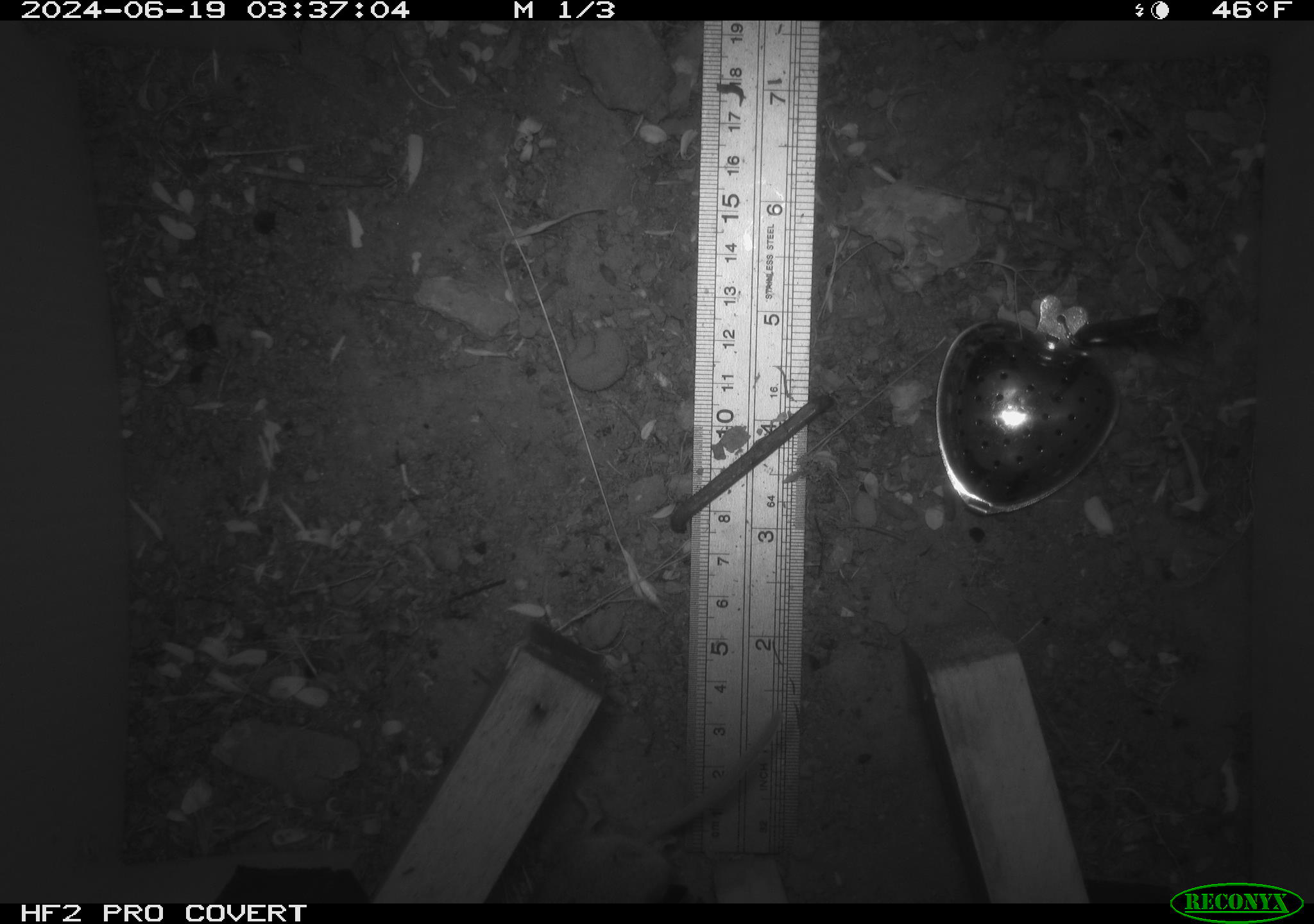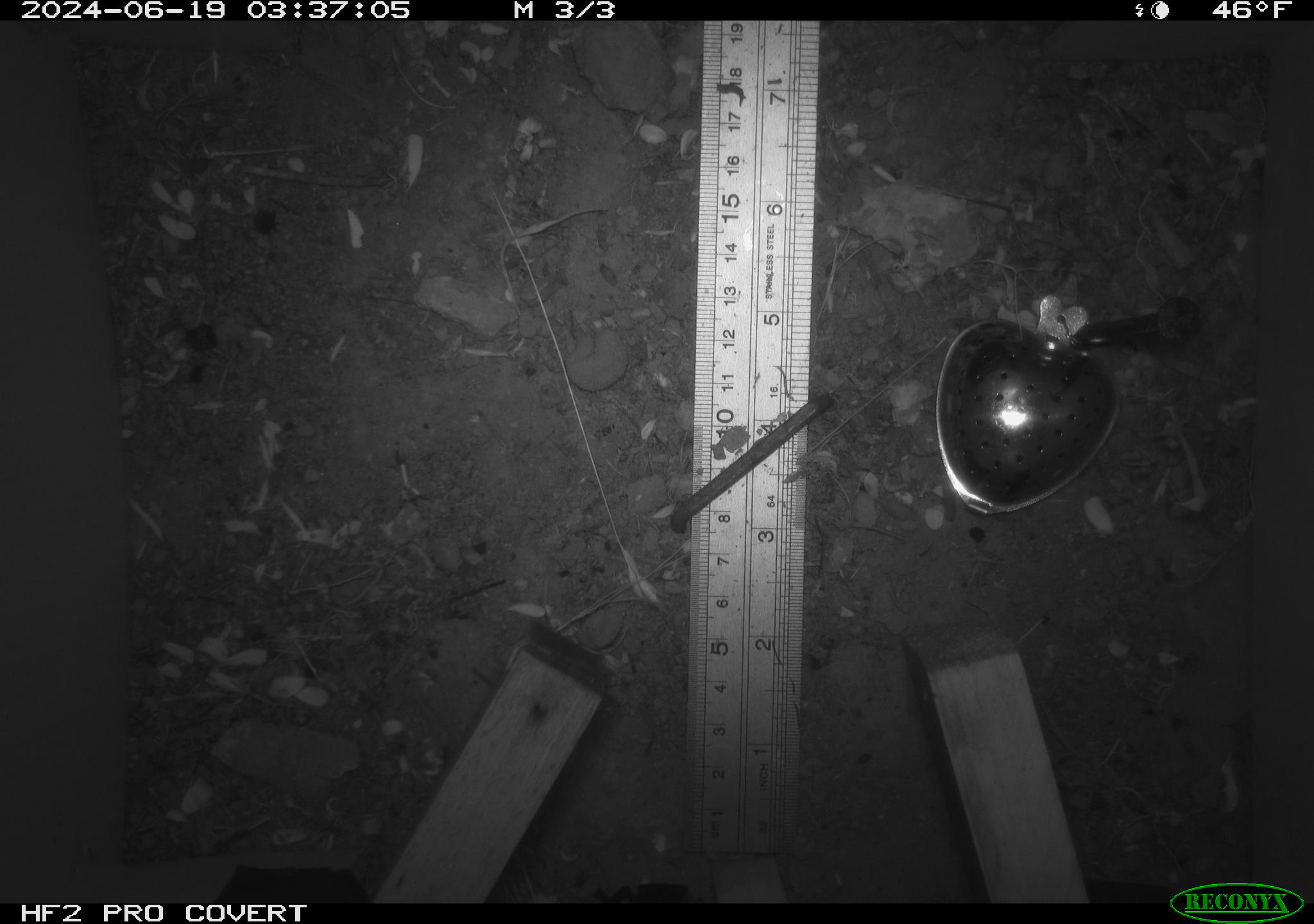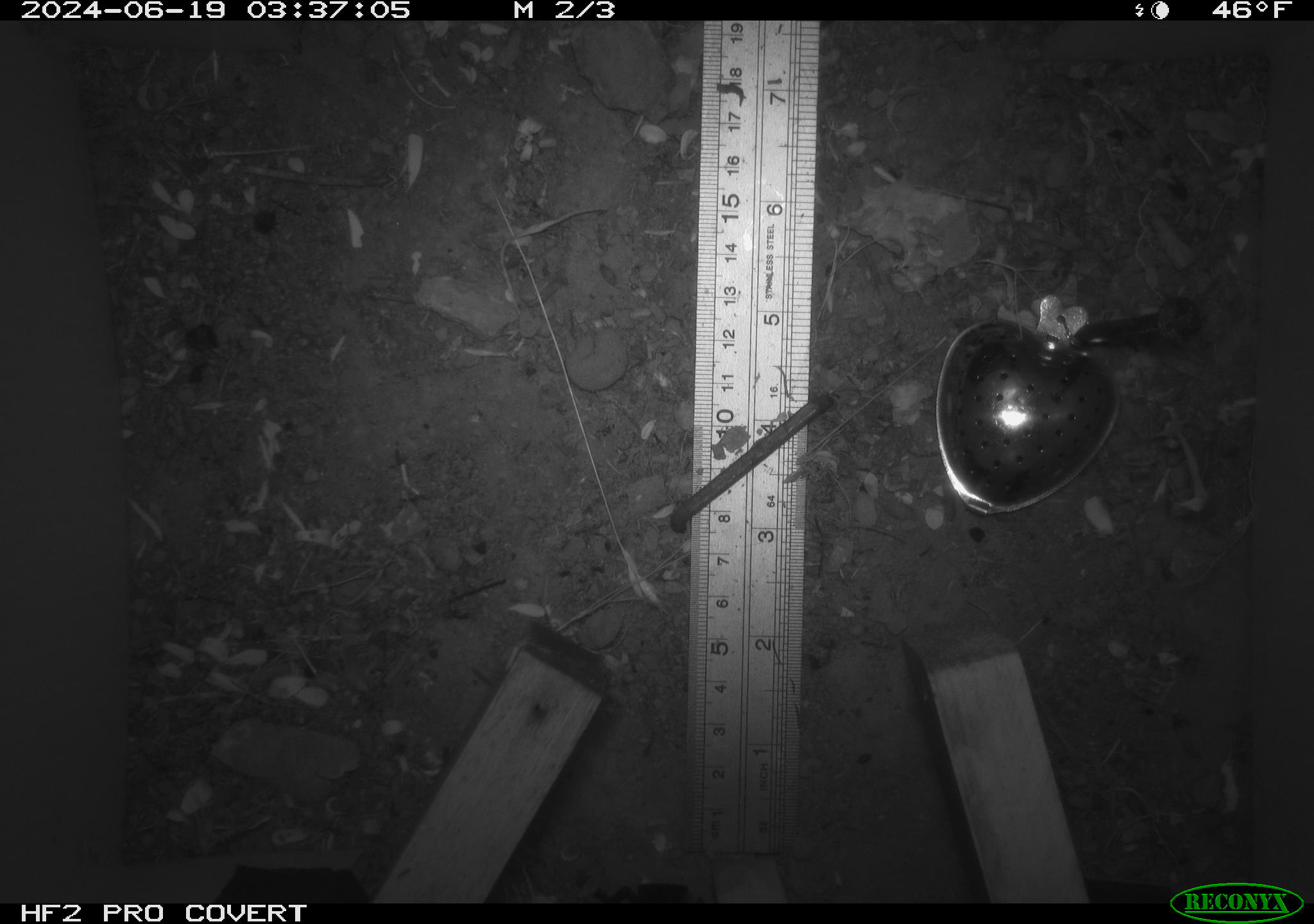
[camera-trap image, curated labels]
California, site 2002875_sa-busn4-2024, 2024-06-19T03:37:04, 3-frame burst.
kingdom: Animalia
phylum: Chordata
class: Mammalia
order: Rodentia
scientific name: Rodentia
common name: rodent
Rodent (Rodentia).